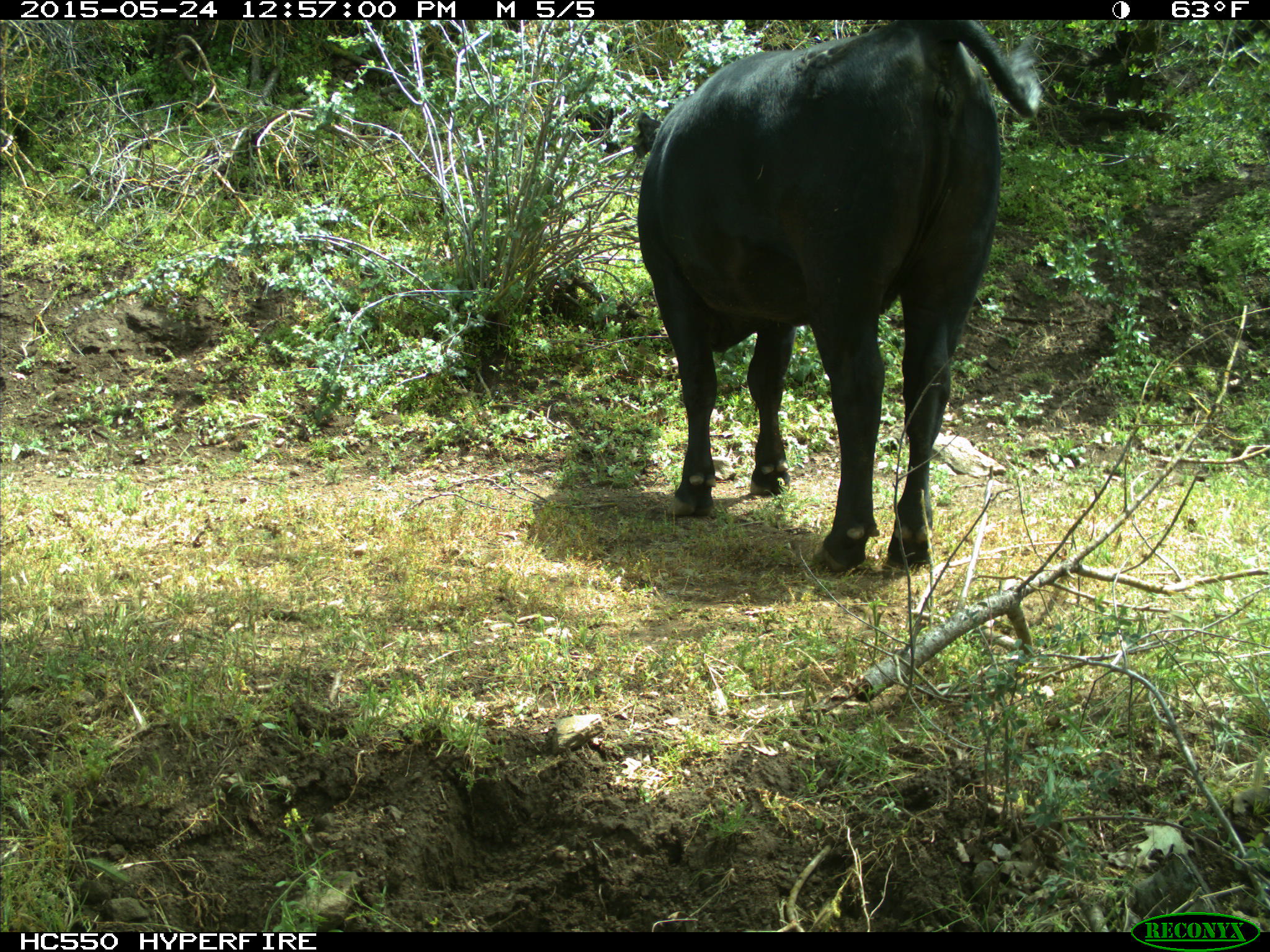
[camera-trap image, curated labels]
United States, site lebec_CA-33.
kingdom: Animalia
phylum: Chordata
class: Mammalia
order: Artiodactyla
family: Bovidae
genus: Bos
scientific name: Bos taurus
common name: domestic cow